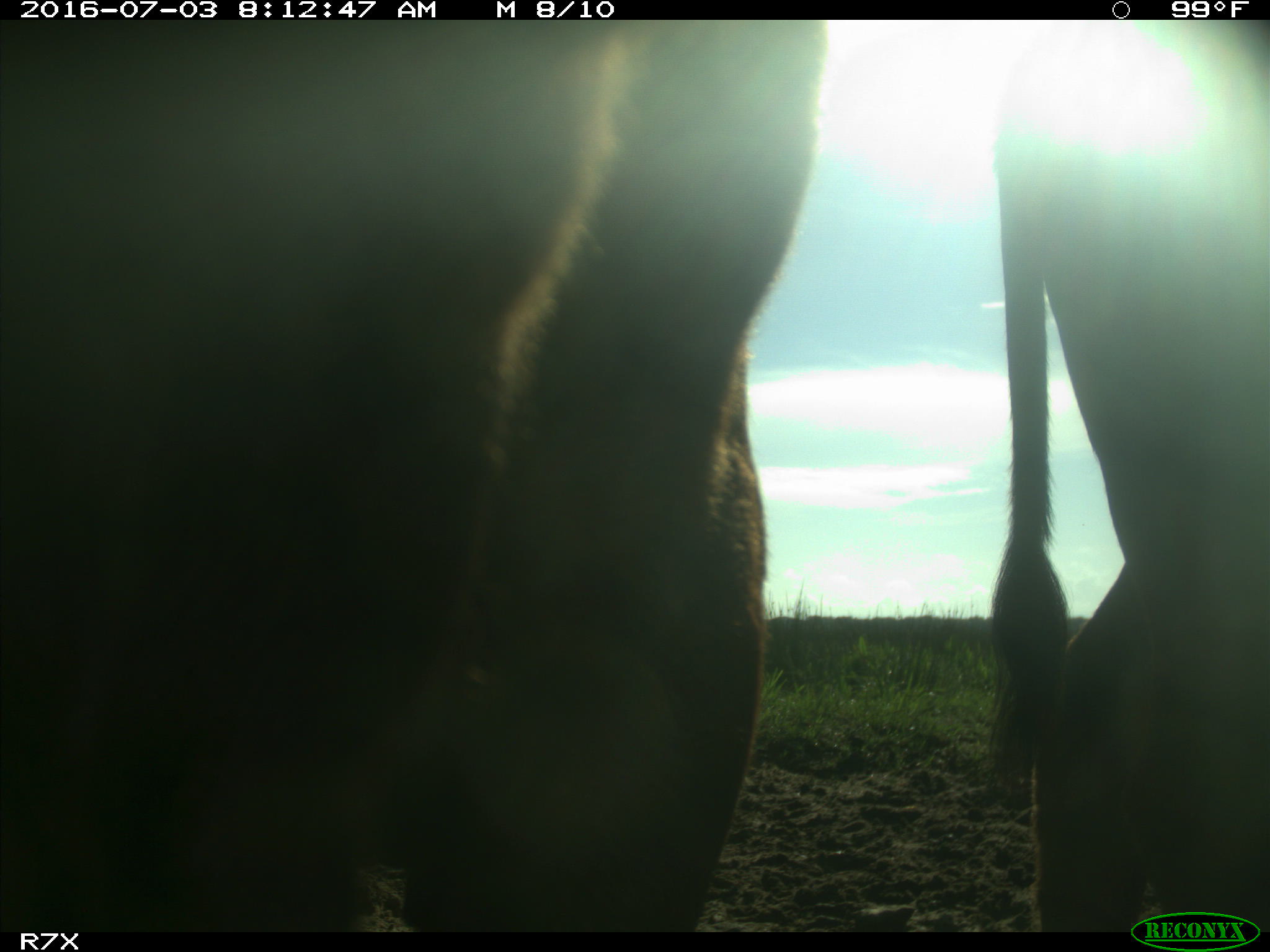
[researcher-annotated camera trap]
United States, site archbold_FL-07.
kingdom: Animalia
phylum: Chordata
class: Mammalia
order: Artiodactyla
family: Bovidae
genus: Bos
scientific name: Bos taurus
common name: domestic cow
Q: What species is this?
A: Bos taurus (domestic cow).